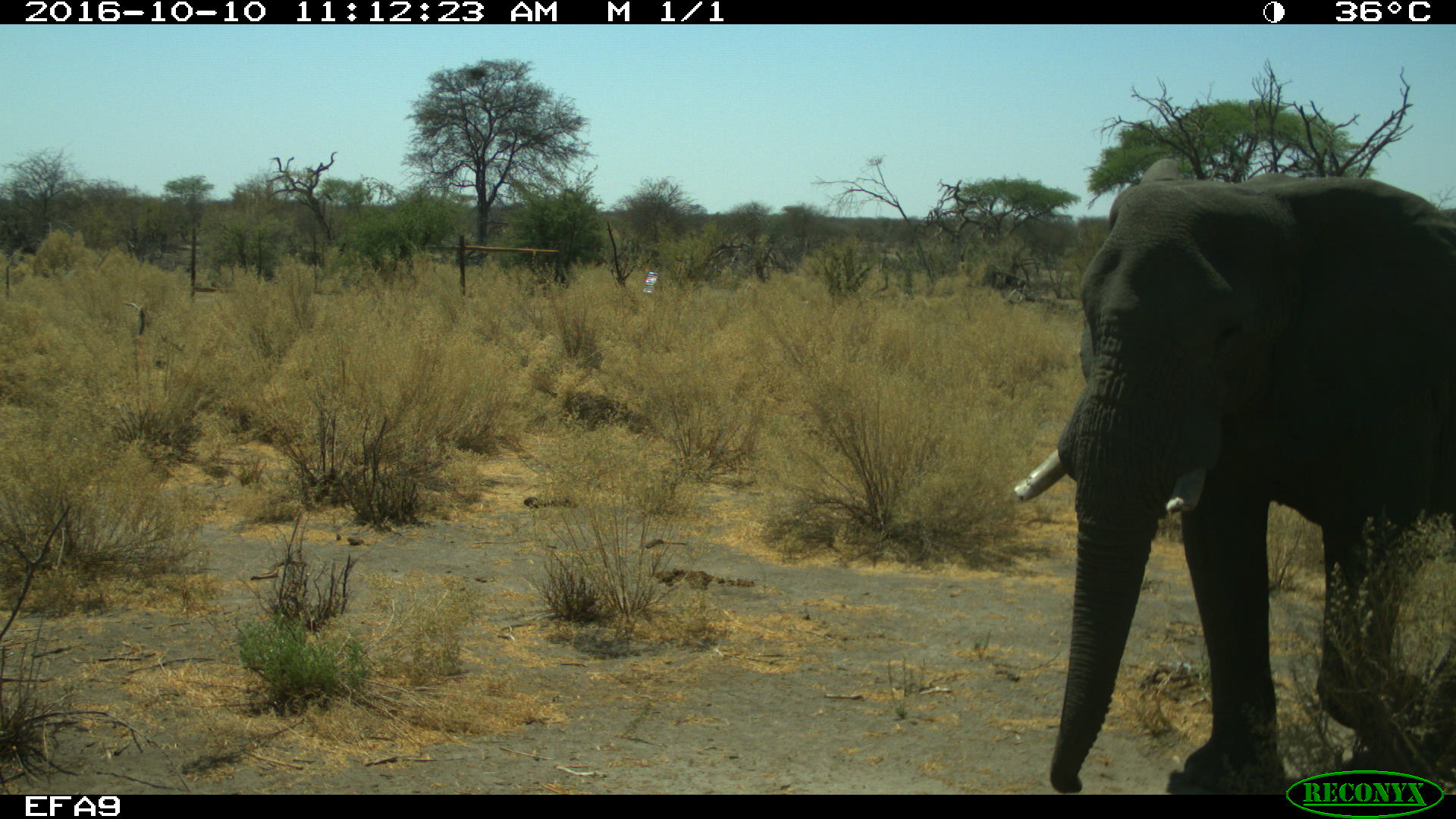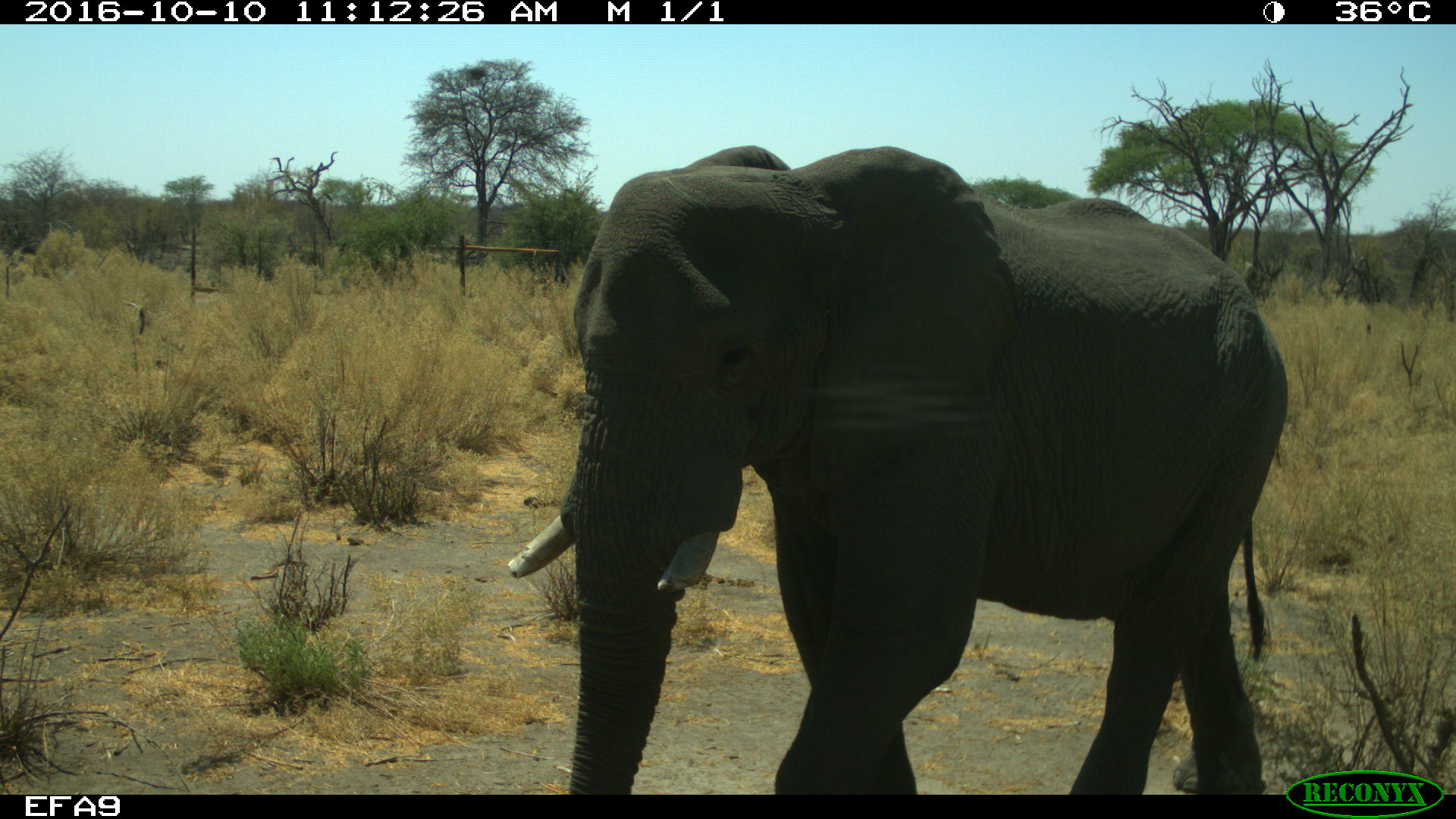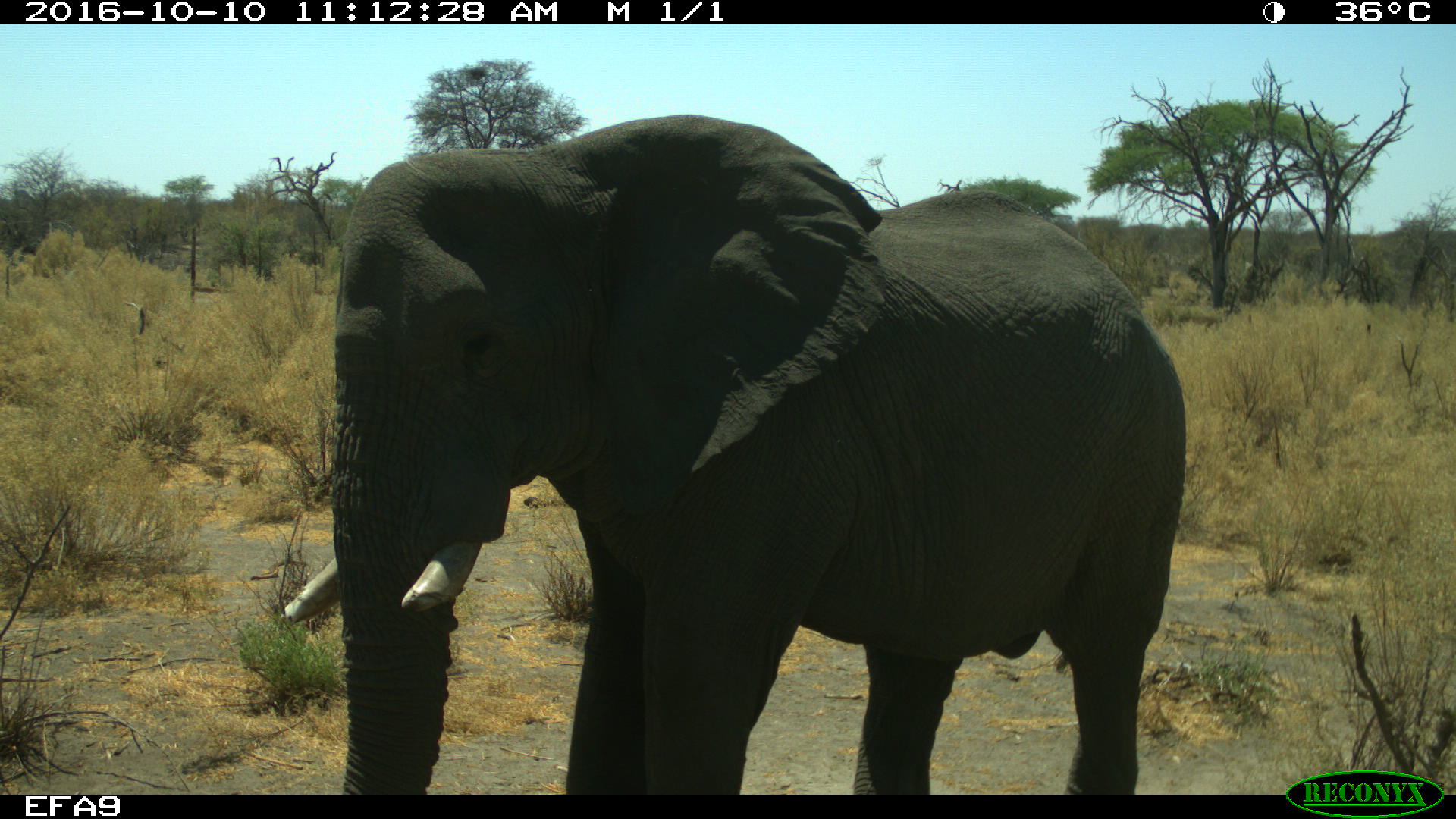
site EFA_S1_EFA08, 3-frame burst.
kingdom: Animalia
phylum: Chordata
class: Mammalia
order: Proboscidea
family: Elephantidae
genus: Loxodonta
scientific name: Loxodonta africana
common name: african bush elephant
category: elephant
Elephant (african bush elephant) (Loxodonta africana), count 1. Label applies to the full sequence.